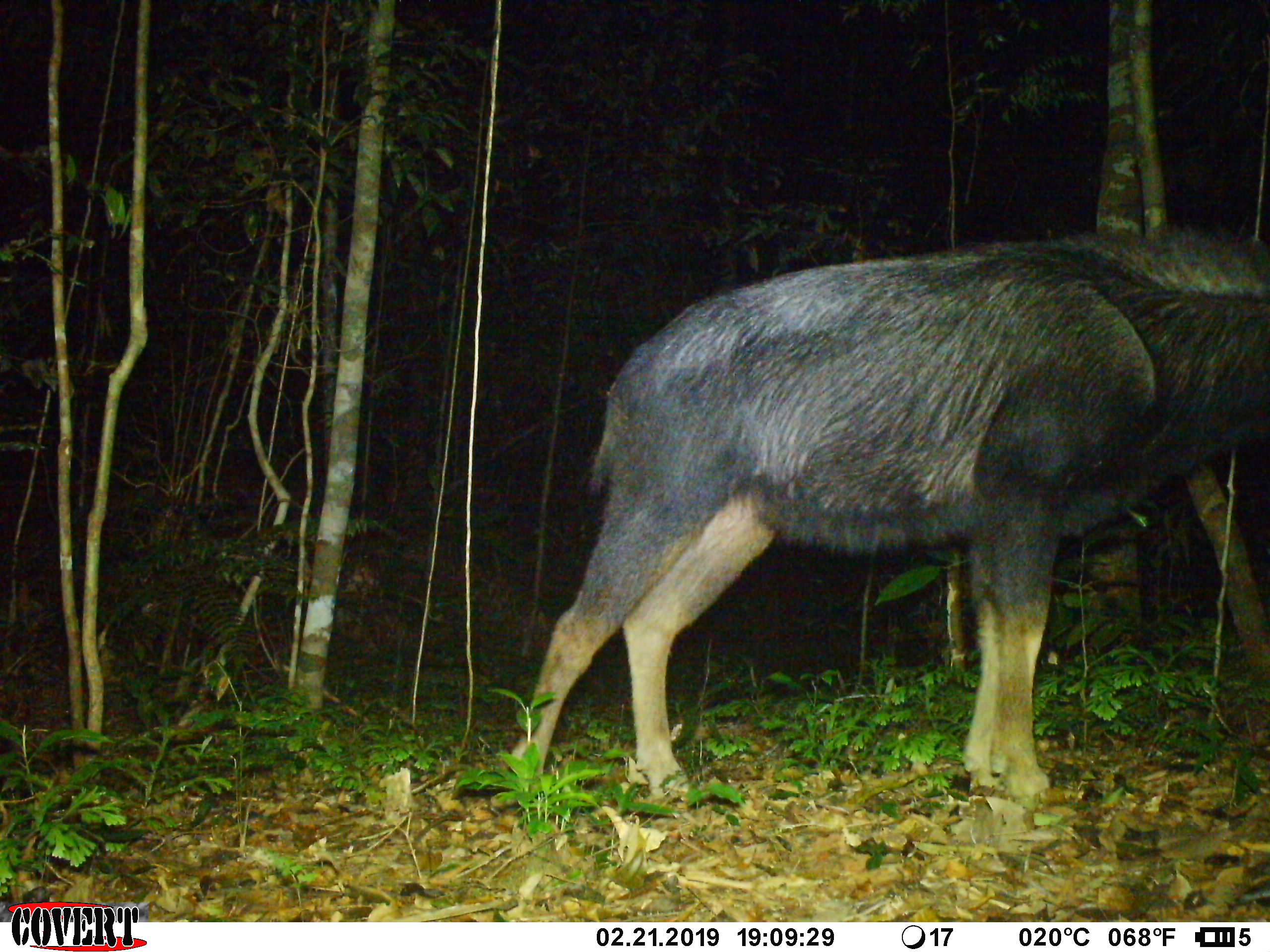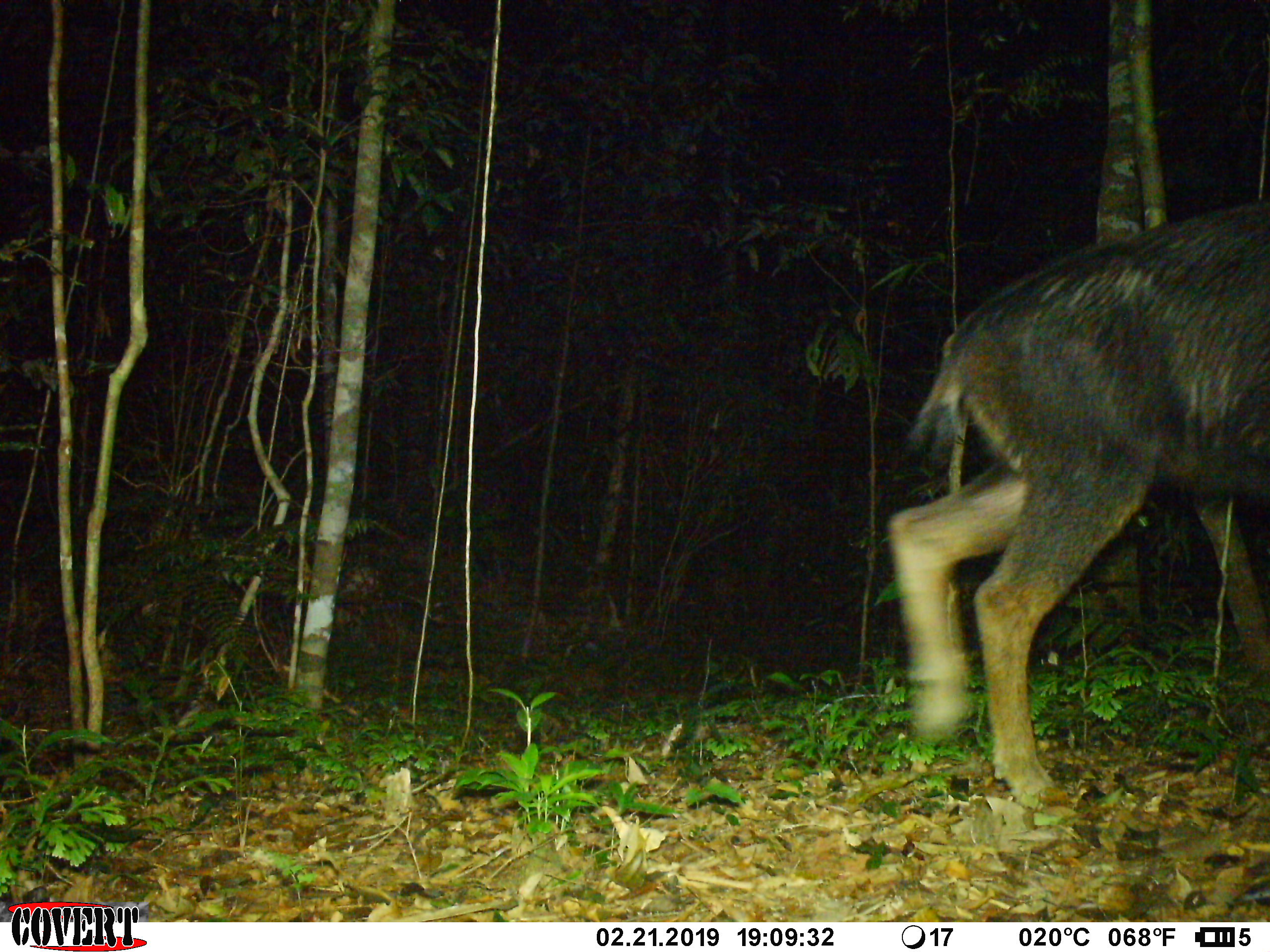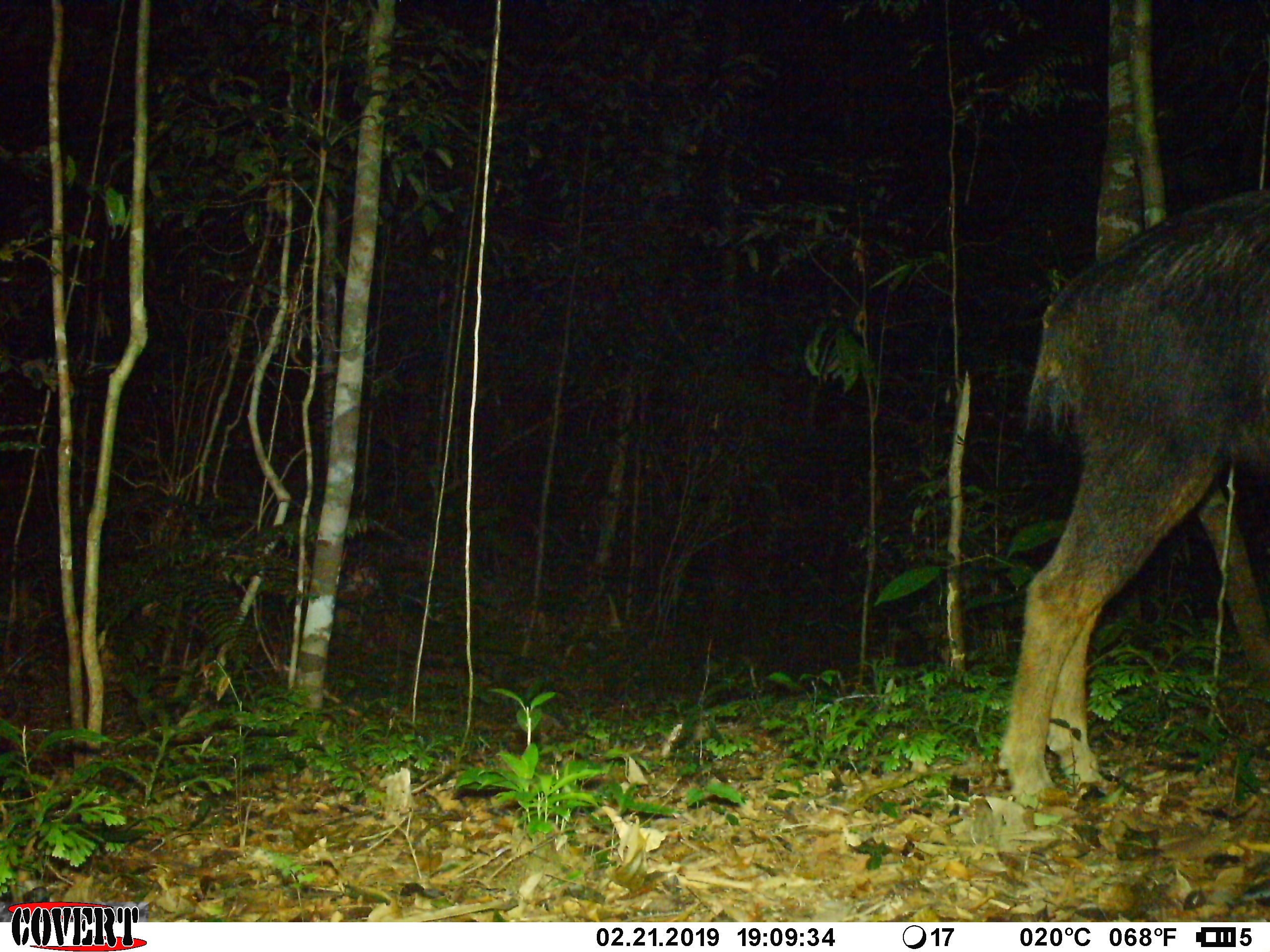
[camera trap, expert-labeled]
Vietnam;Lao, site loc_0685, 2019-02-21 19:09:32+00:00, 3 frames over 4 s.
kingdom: Animalia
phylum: Chordata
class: Mammalia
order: Artiodactyla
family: Bovidae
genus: Capricornis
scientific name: Capricornis sumatraensis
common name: chinese serow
Chinese serow (Capricornis sumatraensis). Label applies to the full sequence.